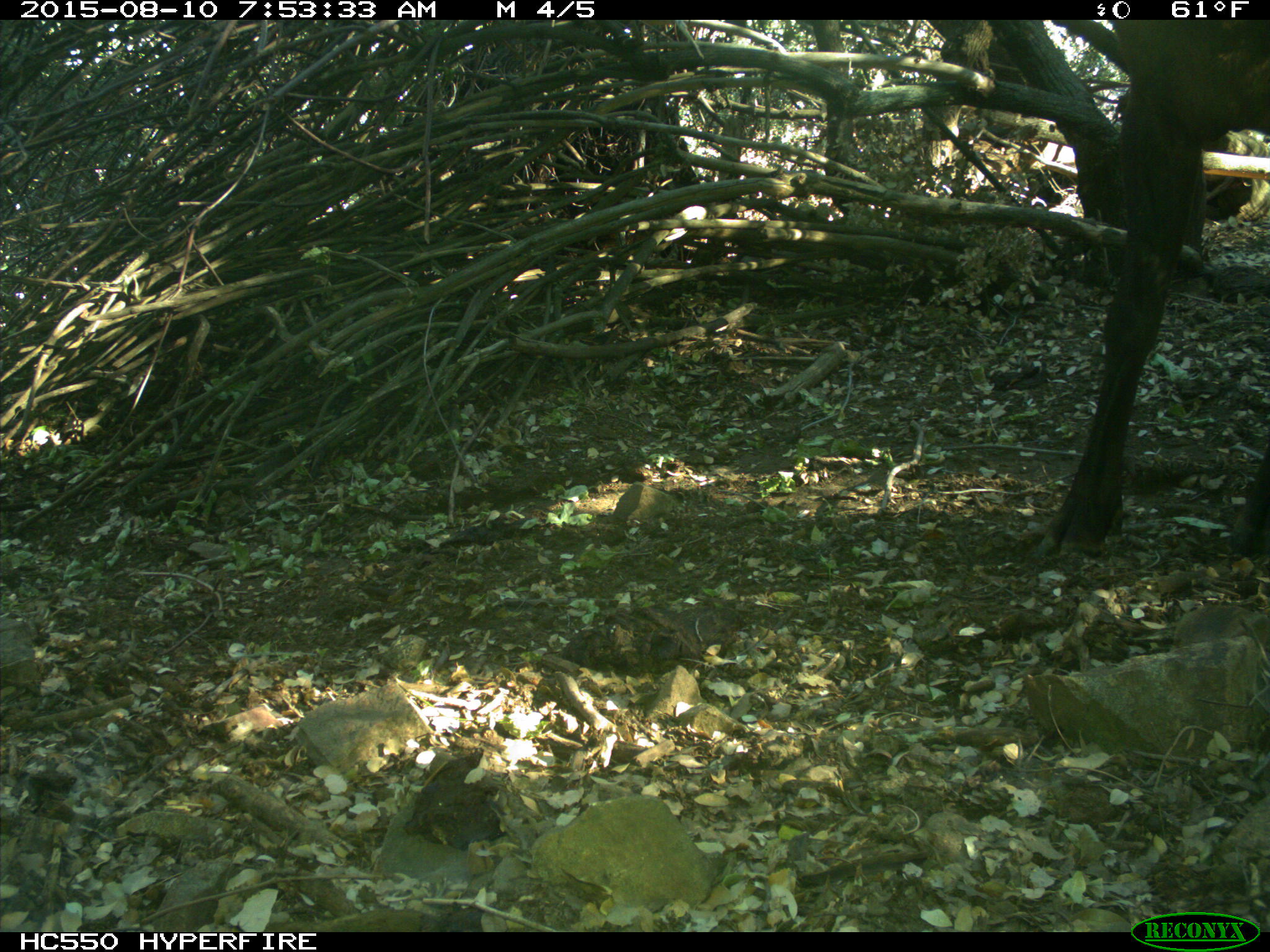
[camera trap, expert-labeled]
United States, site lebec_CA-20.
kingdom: Animalia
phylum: Chordata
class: Mammalia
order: Artiodactyla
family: Cervidae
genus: Cervus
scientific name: Cervus canadensis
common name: elk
Cervus canadensis (elk).